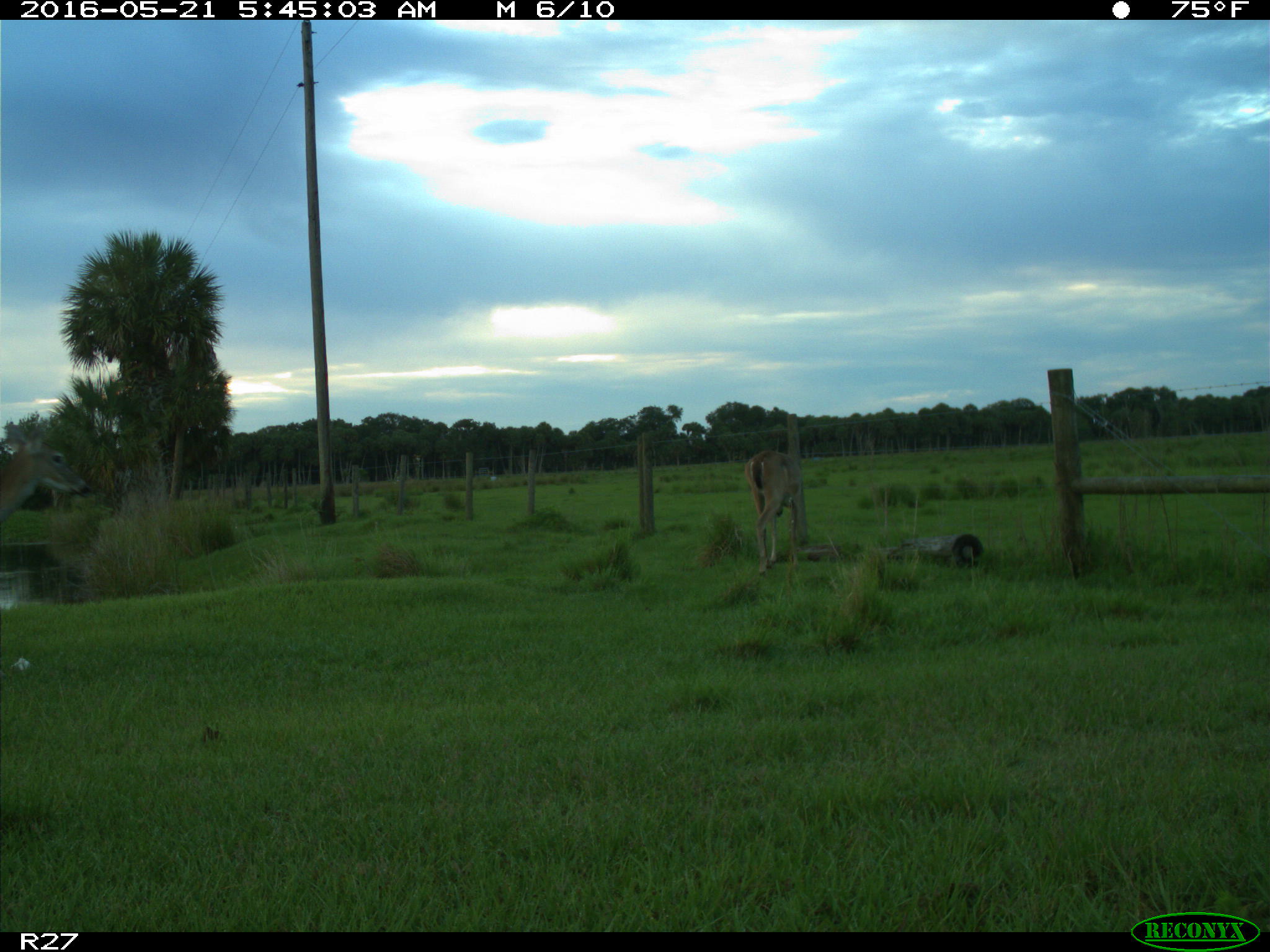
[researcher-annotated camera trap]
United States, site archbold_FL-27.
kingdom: Animalia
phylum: Chordata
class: Mammalia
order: Artiodactyla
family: Cervidae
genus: Odocoileus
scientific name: Odocoileus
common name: deer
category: unidentified deer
Unidentified deer (deer) (Odocoileus).